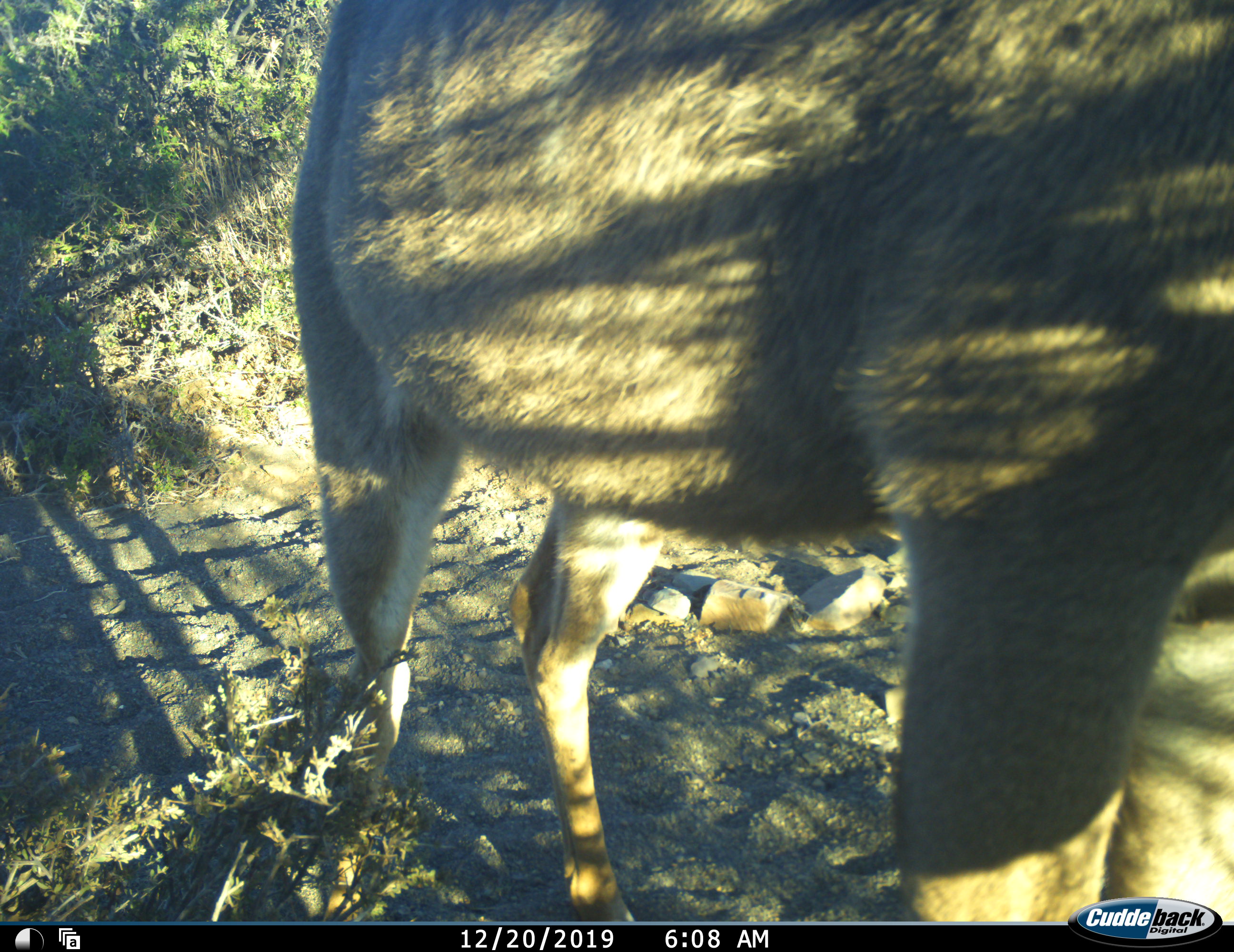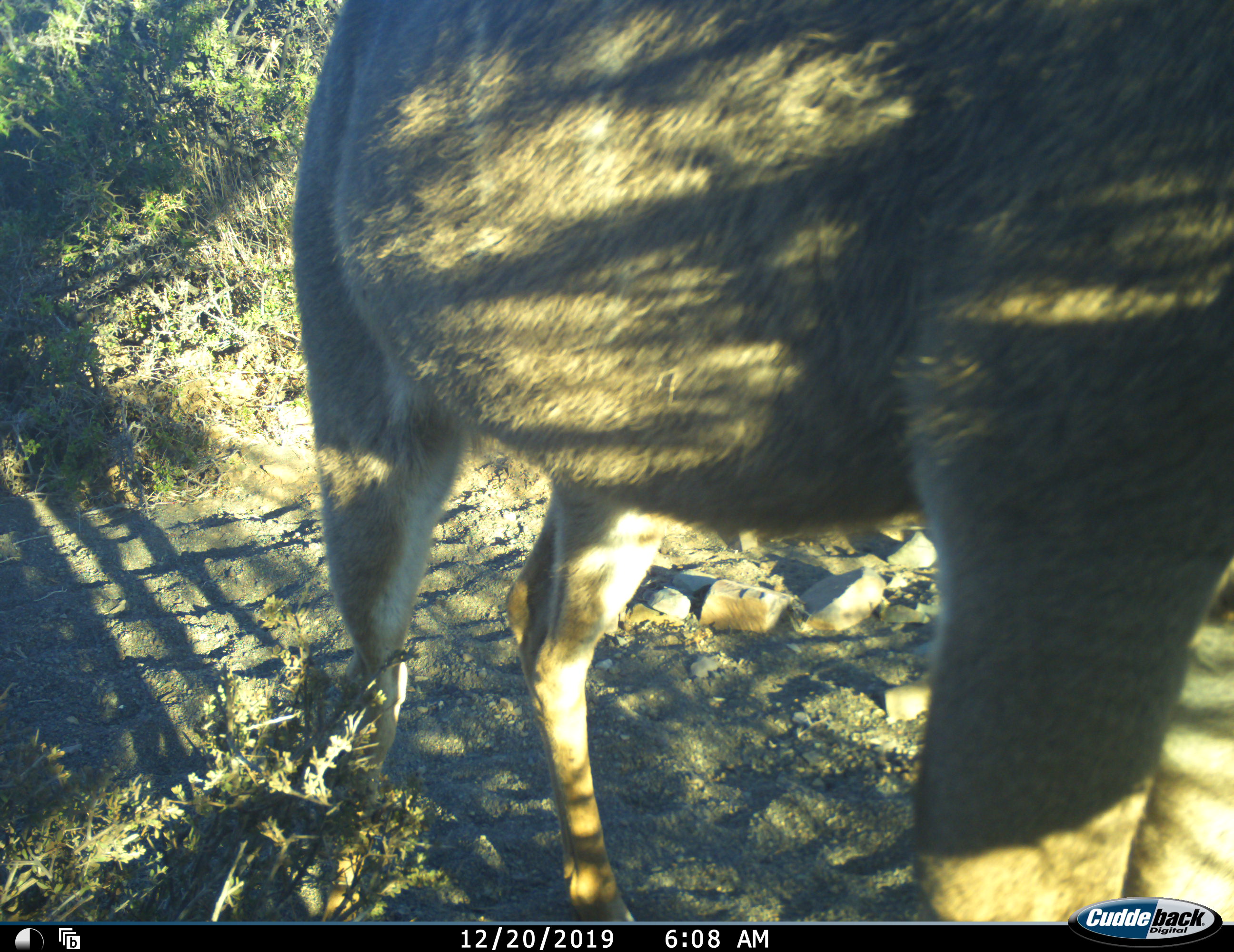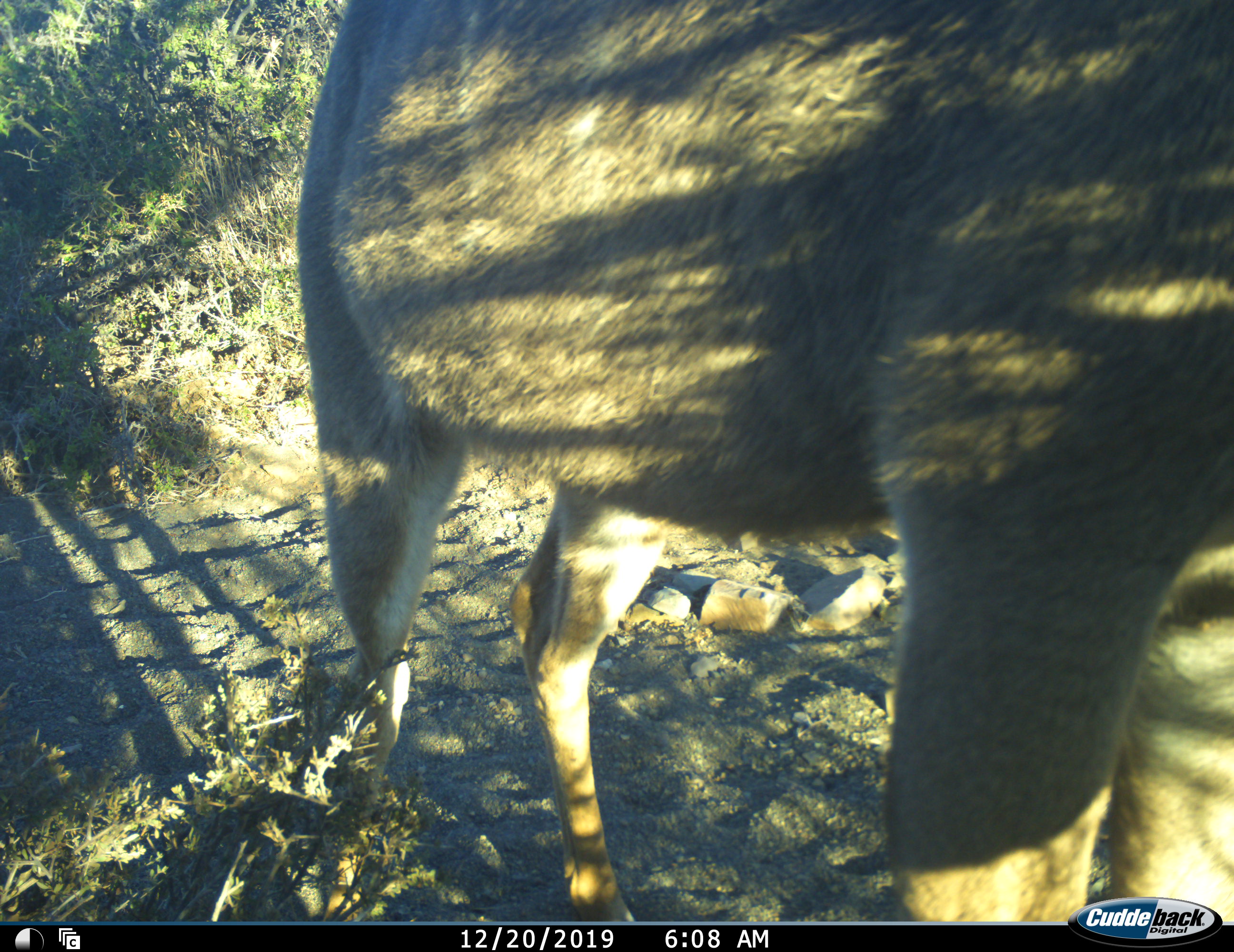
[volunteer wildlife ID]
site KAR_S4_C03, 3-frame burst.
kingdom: Animalia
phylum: Chordata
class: Mammalia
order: Artiodactyla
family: Bovidae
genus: Tragelaphus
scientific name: Tragelaphus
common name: kudu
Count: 1.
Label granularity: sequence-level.